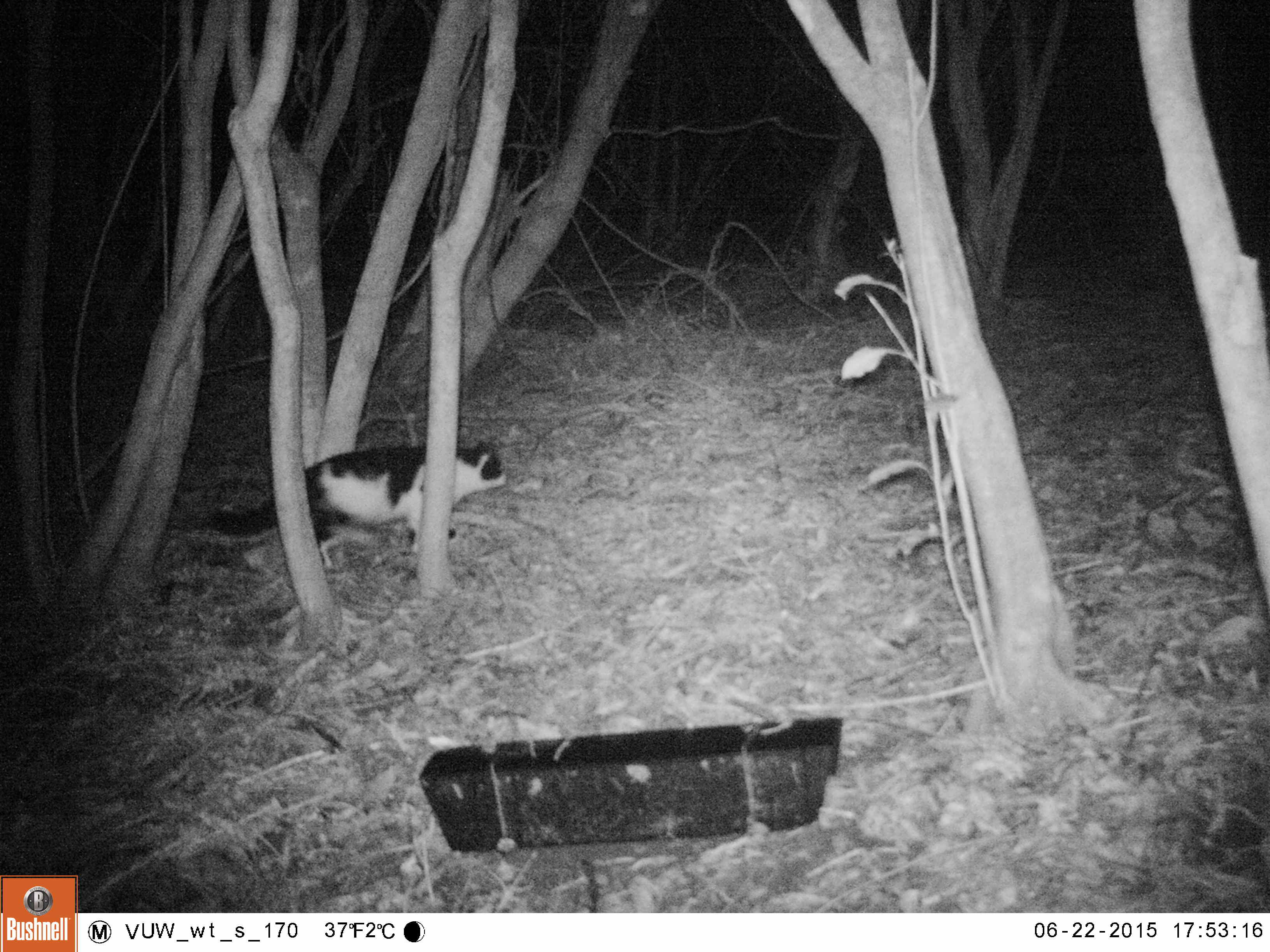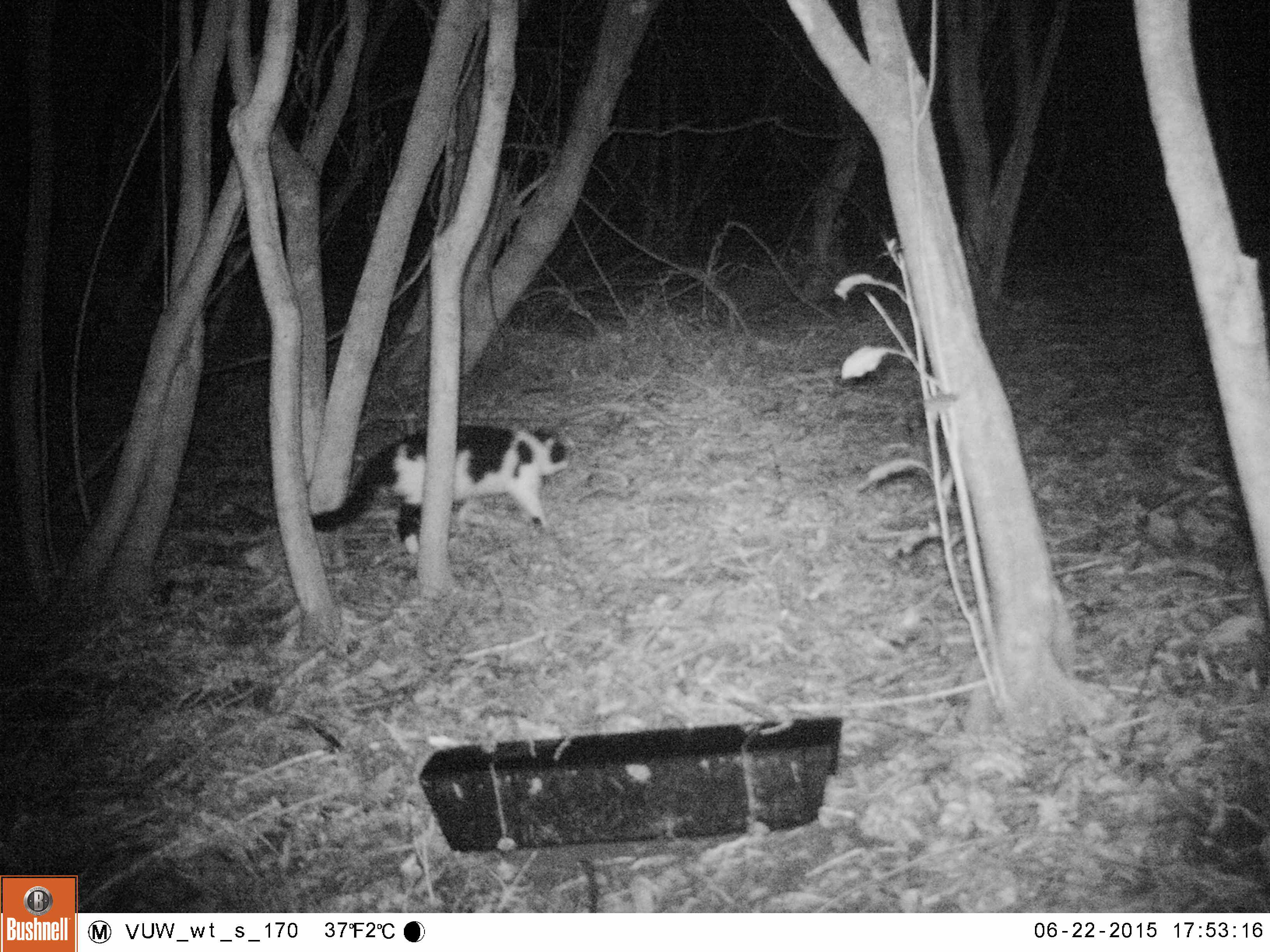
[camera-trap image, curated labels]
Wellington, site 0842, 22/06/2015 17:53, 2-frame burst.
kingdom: Animalia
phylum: Chordata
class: Mammalia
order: Carnivora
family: Felidae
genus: Felis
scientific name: Felis catus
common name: cat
Cat (Felis catus).